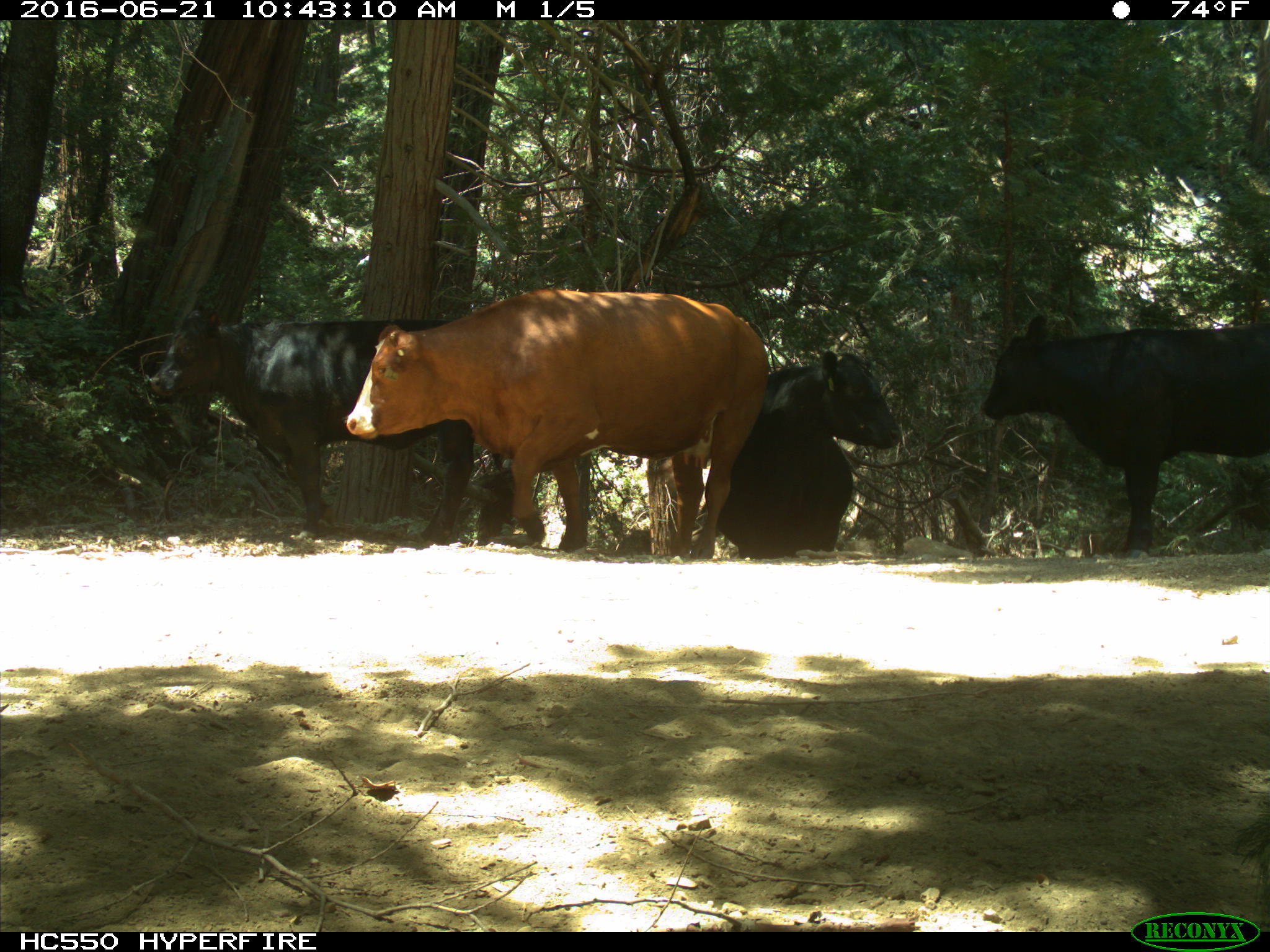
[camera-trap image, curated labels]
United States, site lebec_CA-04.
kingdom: Animalia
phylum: Chordata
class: Mammalia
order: Artiodactyla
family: Bovidae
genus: Bos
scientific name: Bos taurus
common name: domestic cow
Bos taurus (domestic cow).